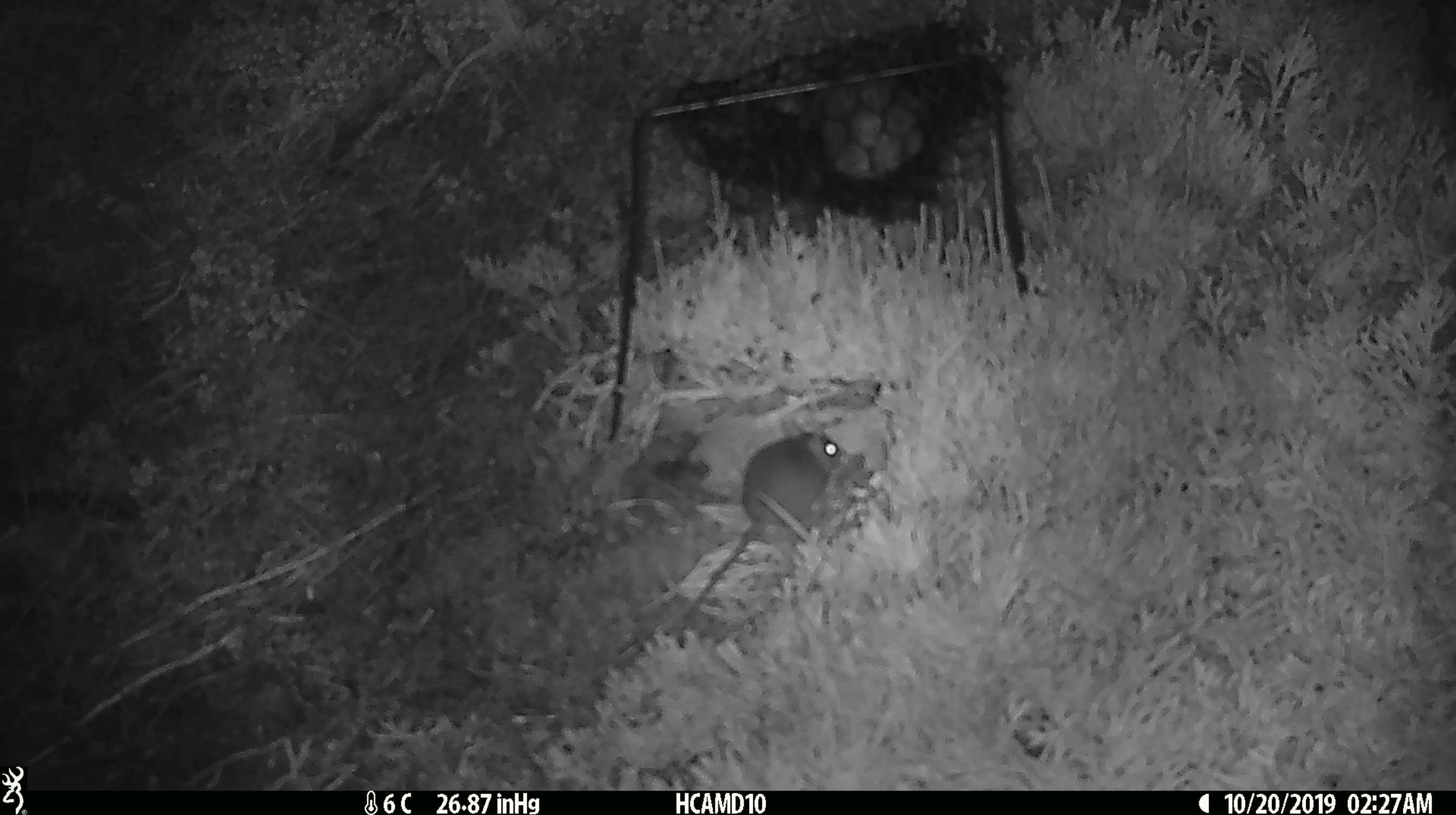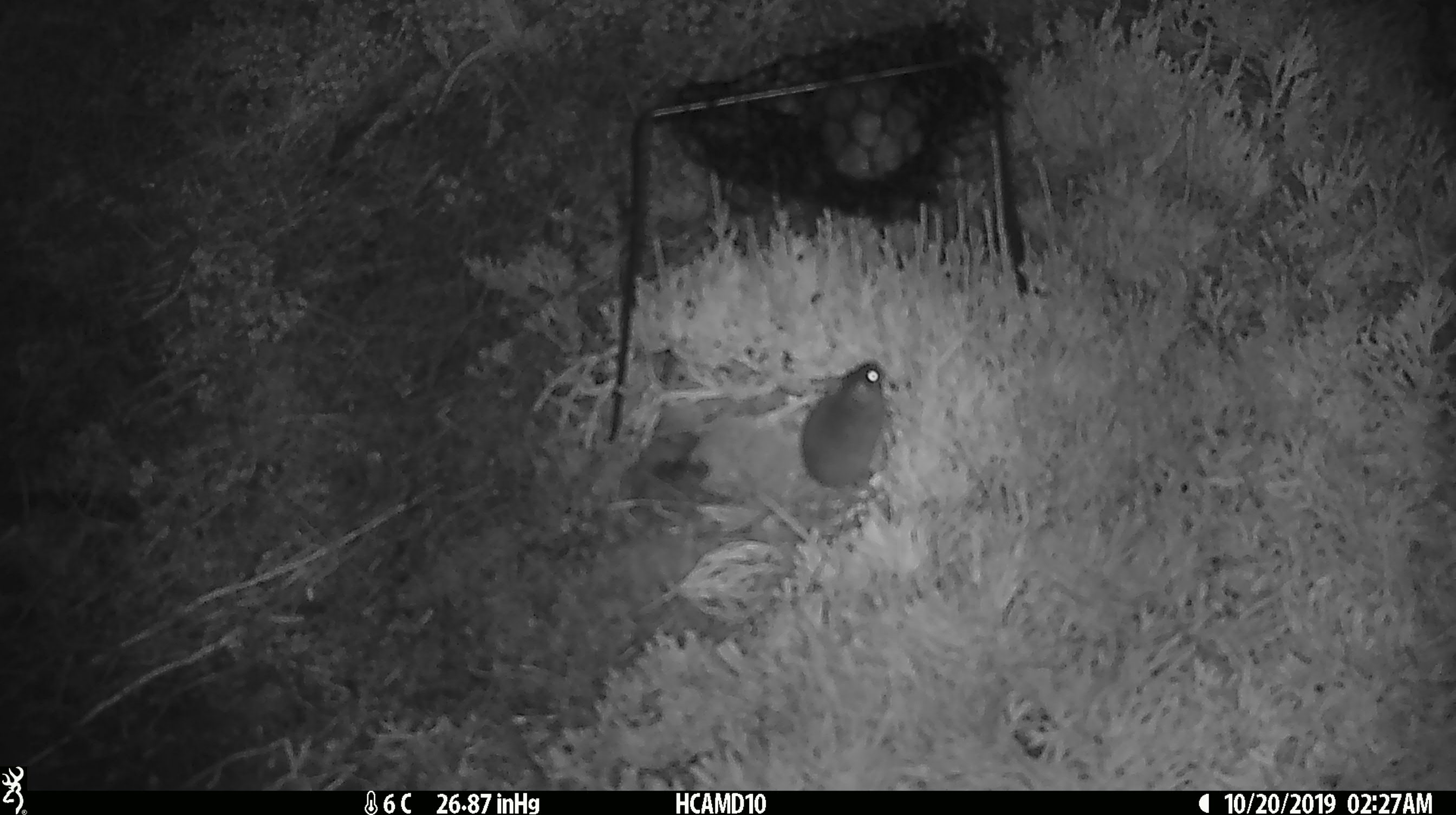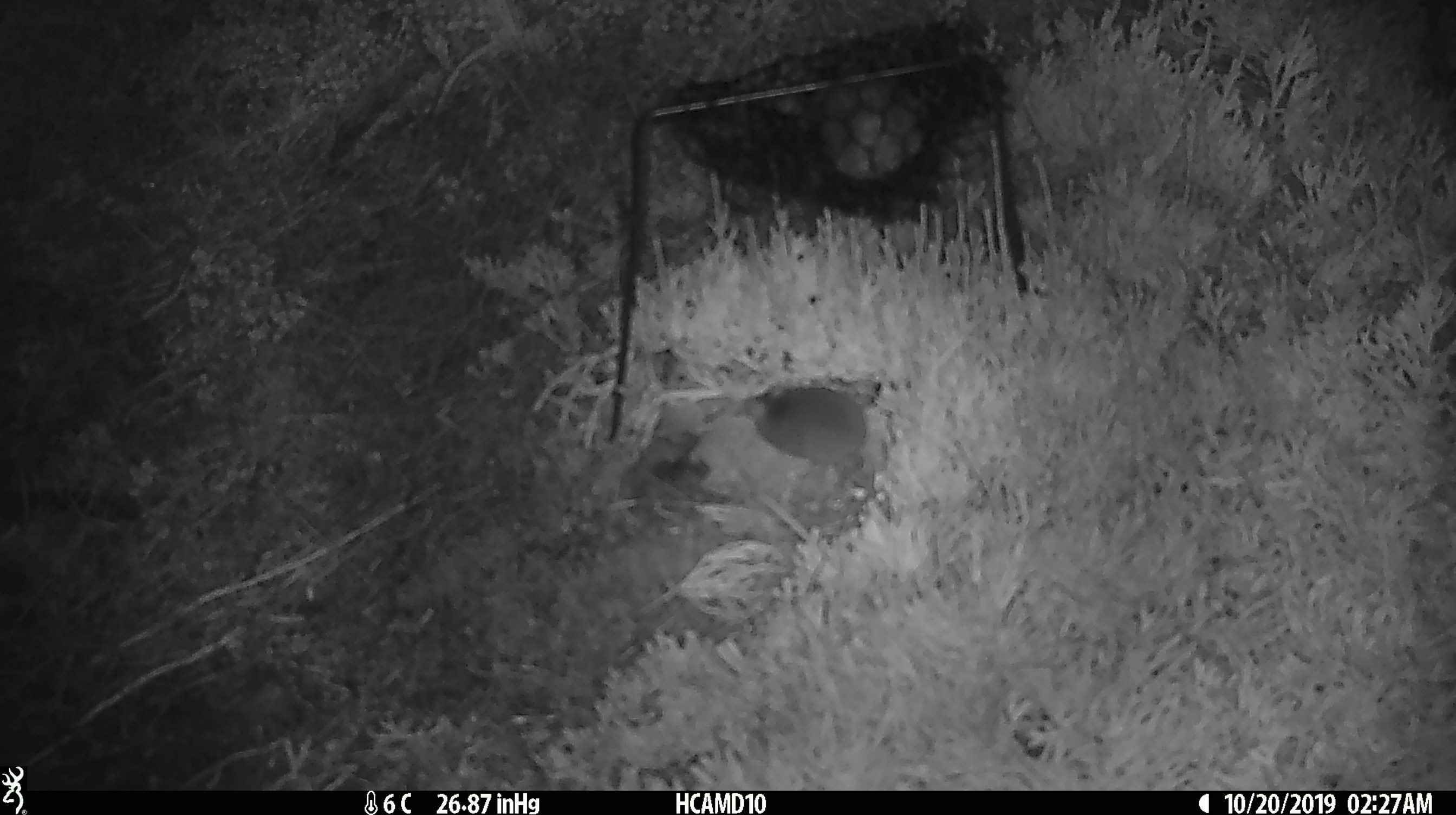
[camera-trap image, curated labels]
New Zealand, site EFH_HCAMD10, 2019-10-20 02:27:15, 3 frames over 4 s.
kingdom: Animalia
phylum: Chordata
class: Mammalia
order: Rodentia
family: Muridae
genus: Mus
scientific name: Mus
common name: mouse